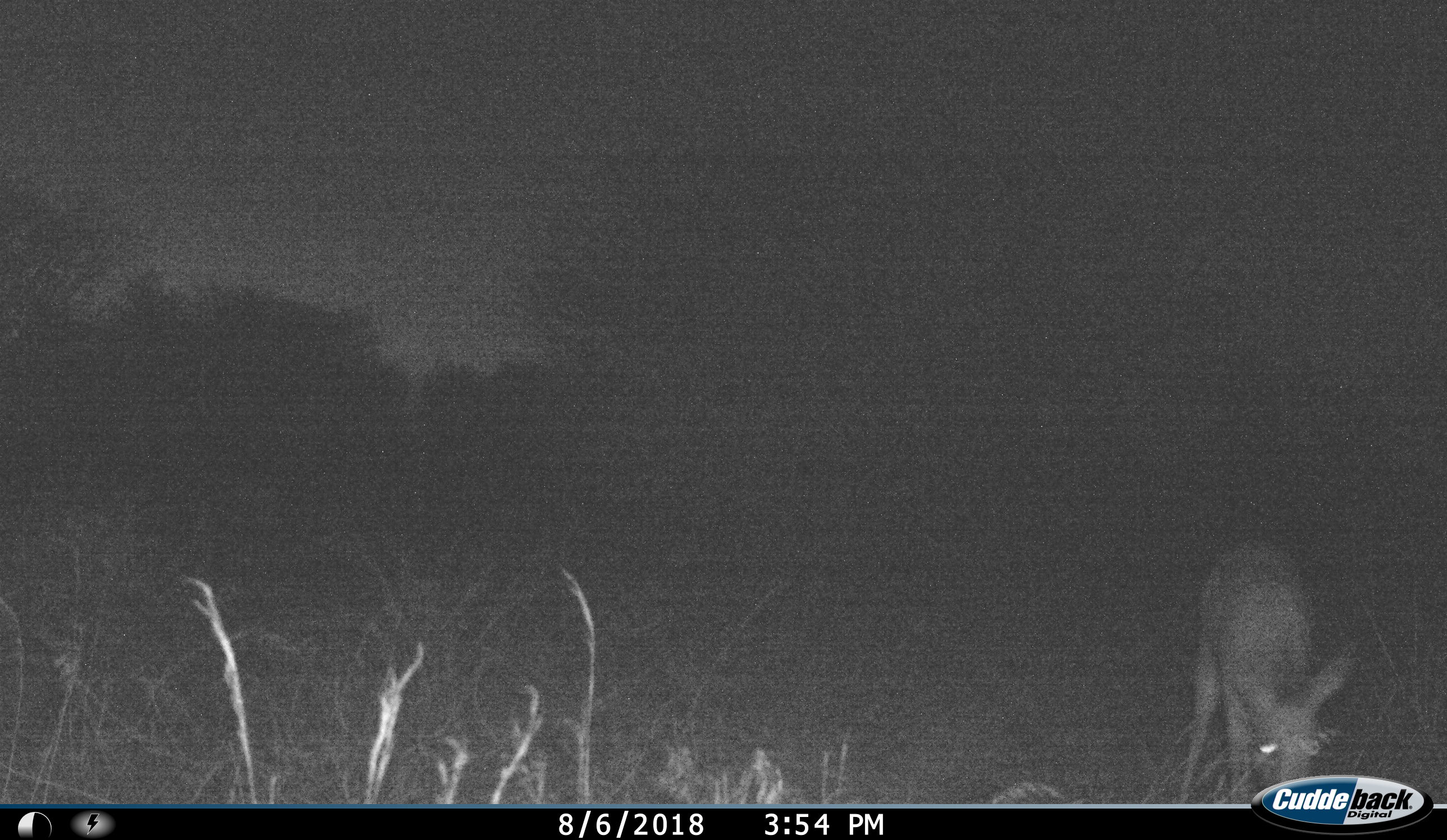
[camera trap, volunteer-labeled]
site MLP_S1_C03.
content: unidentified animal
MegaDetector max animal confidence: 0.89